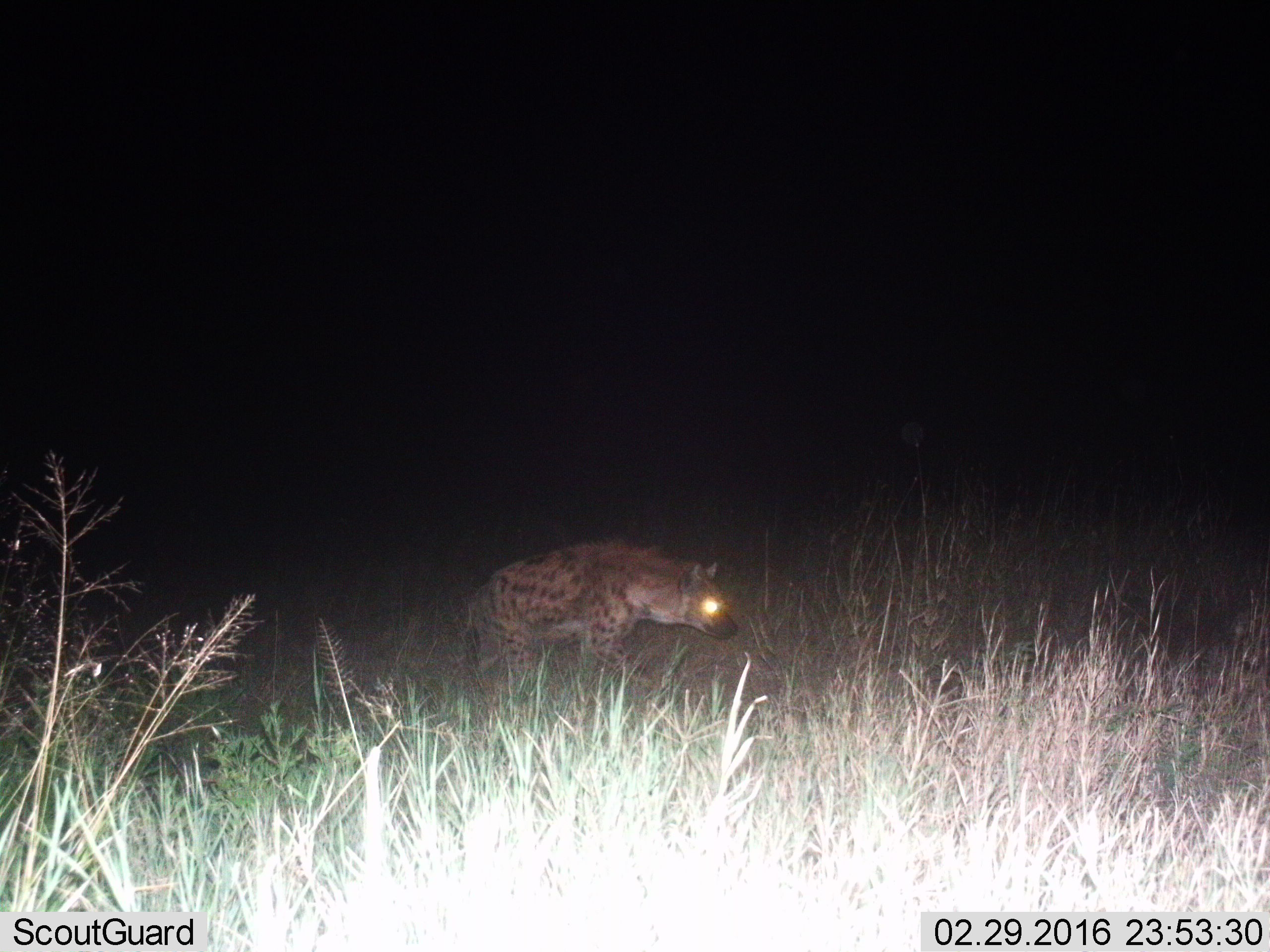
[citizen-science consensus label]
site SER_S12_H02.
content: unidentified animal